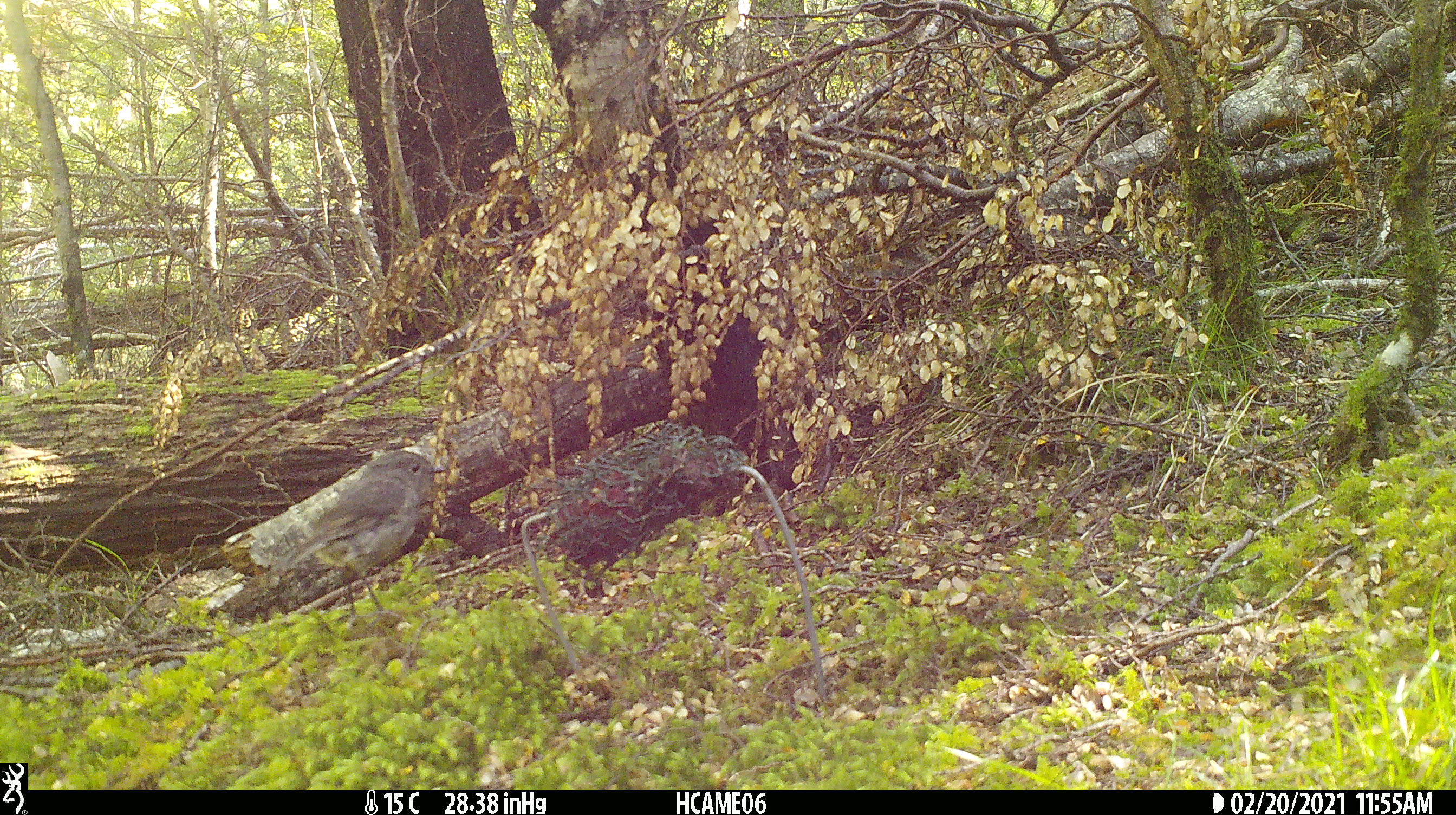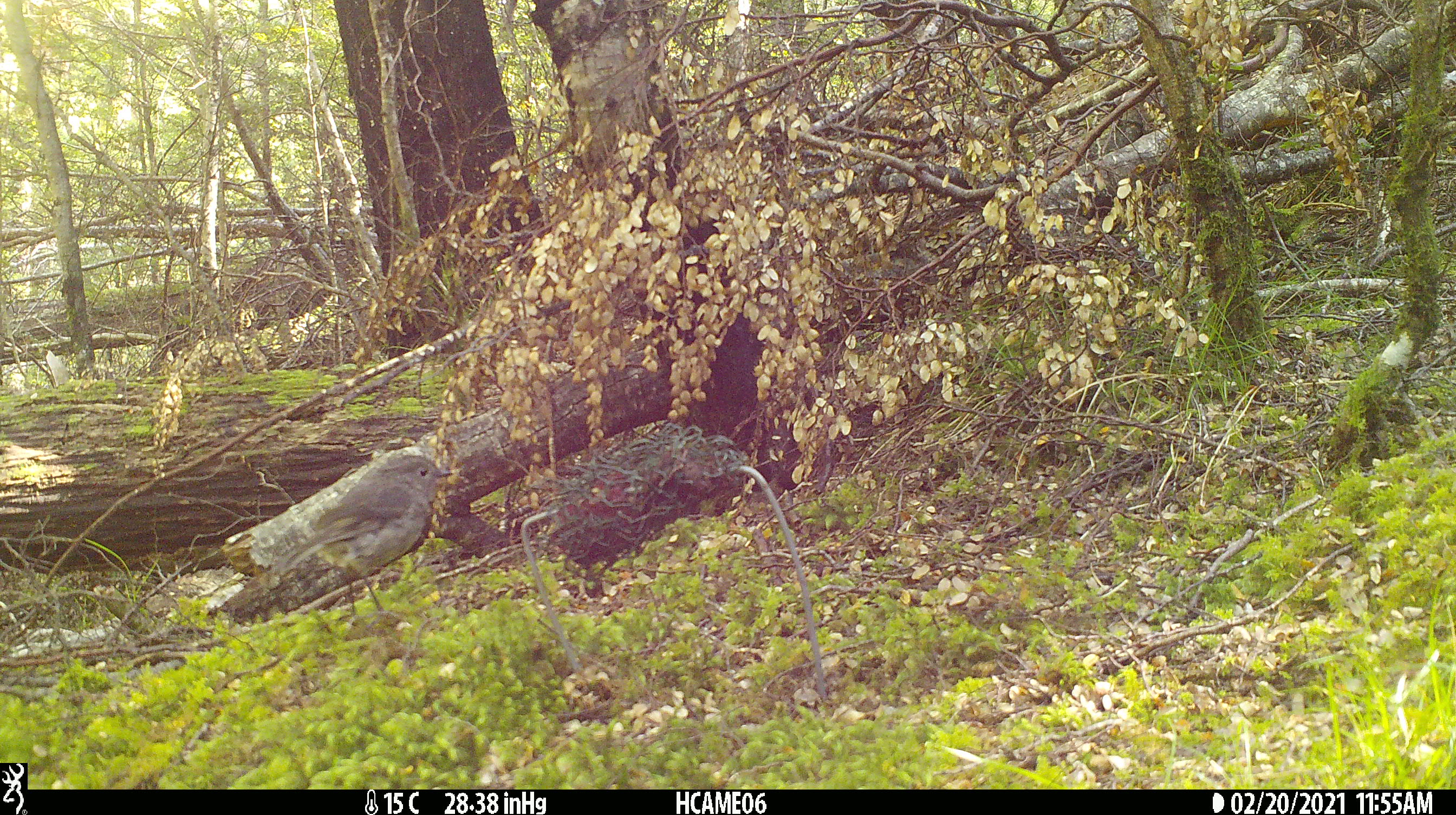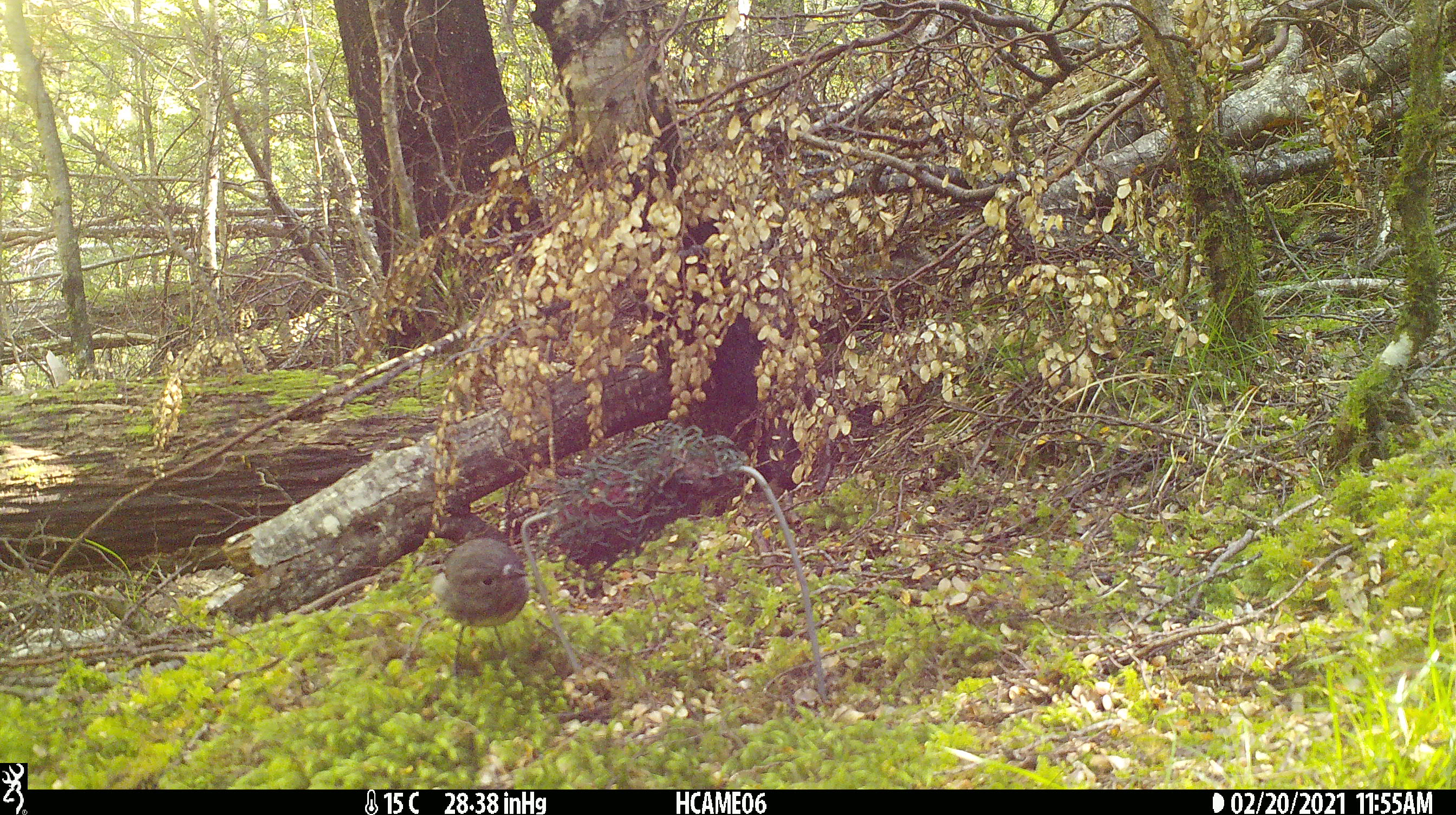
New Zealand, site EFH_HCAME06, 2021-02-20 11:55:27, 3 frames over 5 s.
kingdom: Animalia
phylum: Chordata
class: Aves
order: Passeriformes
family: Petroicidae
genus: Petroica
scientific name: Petroica australis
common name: new zealand robin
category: robin